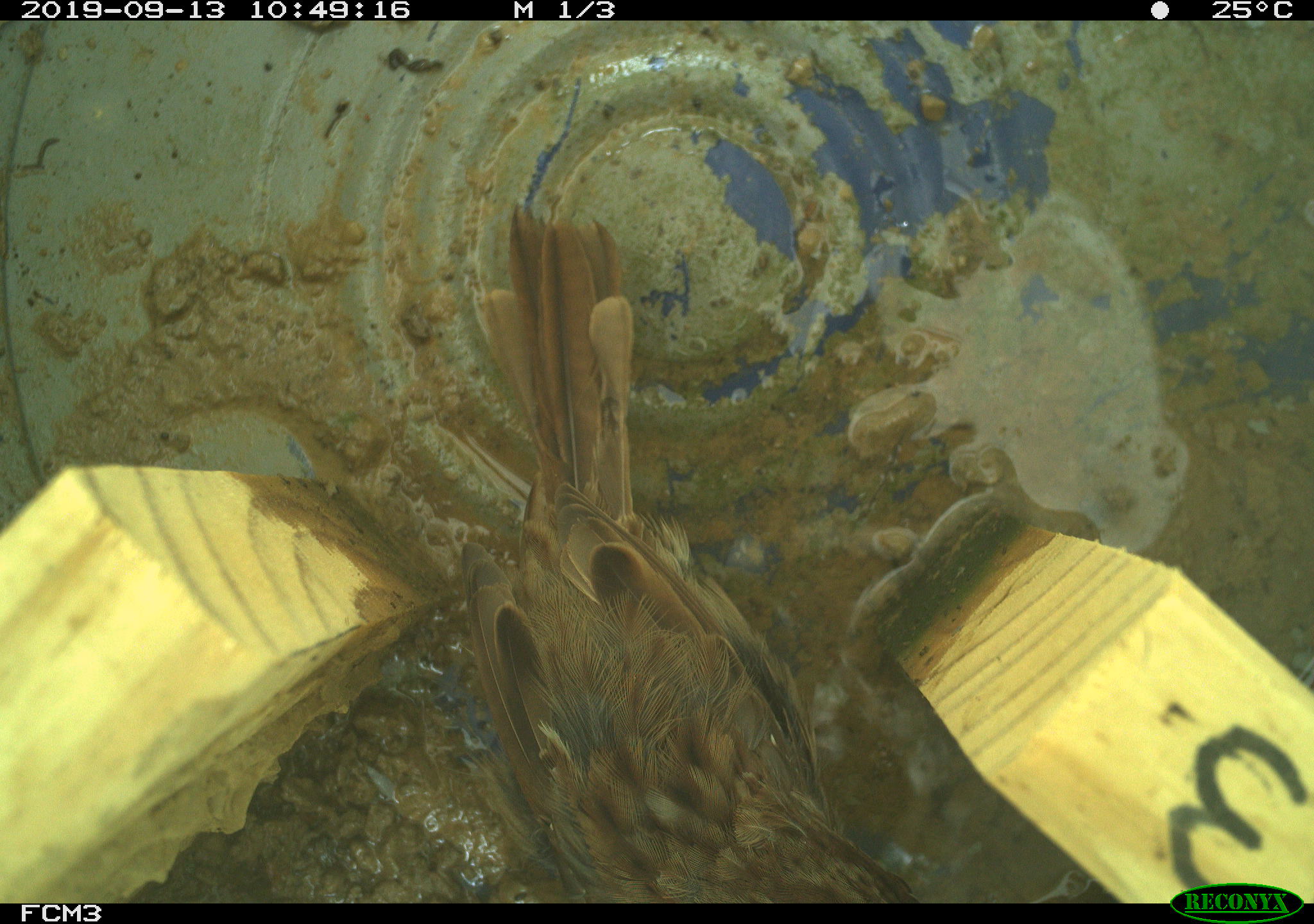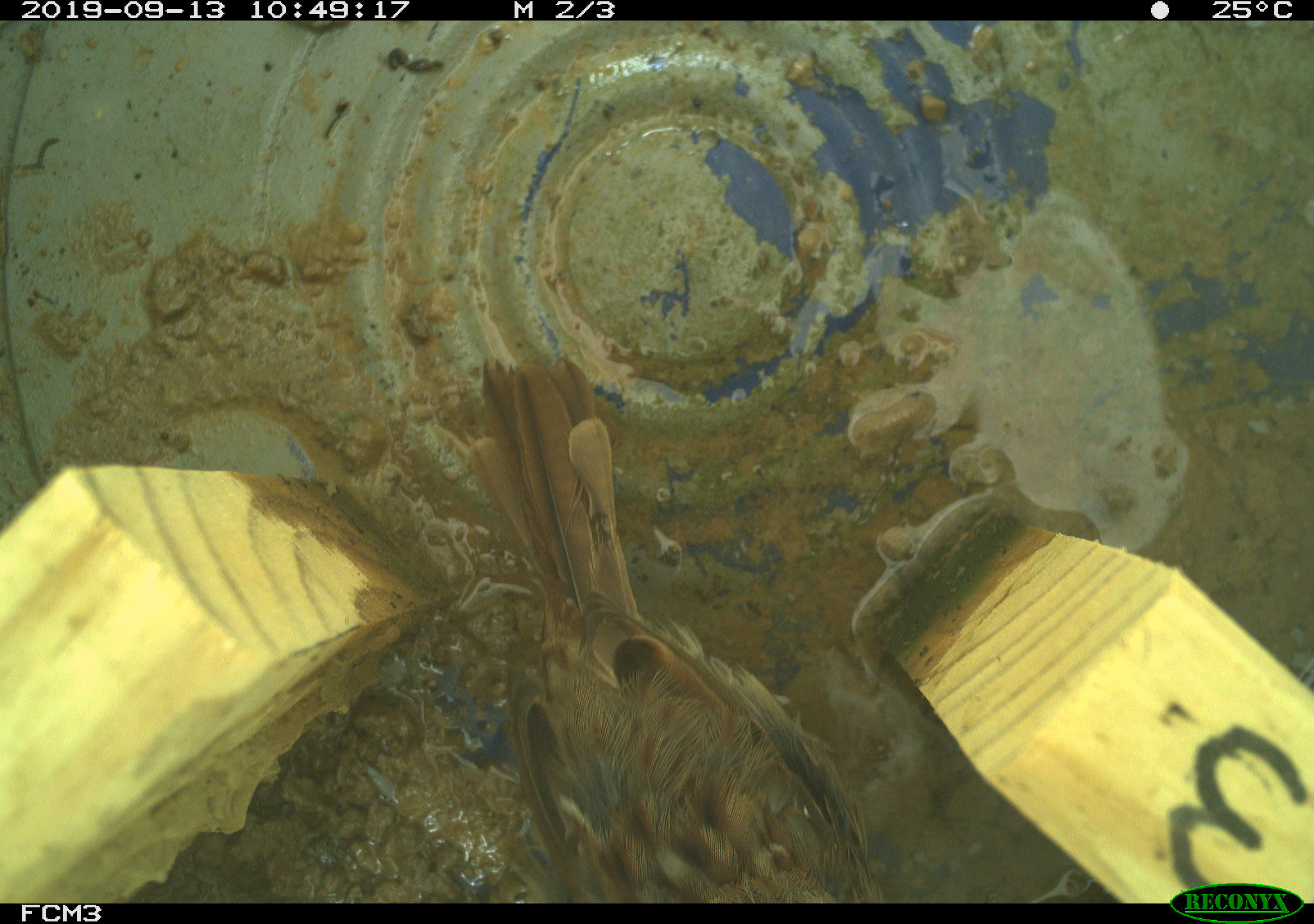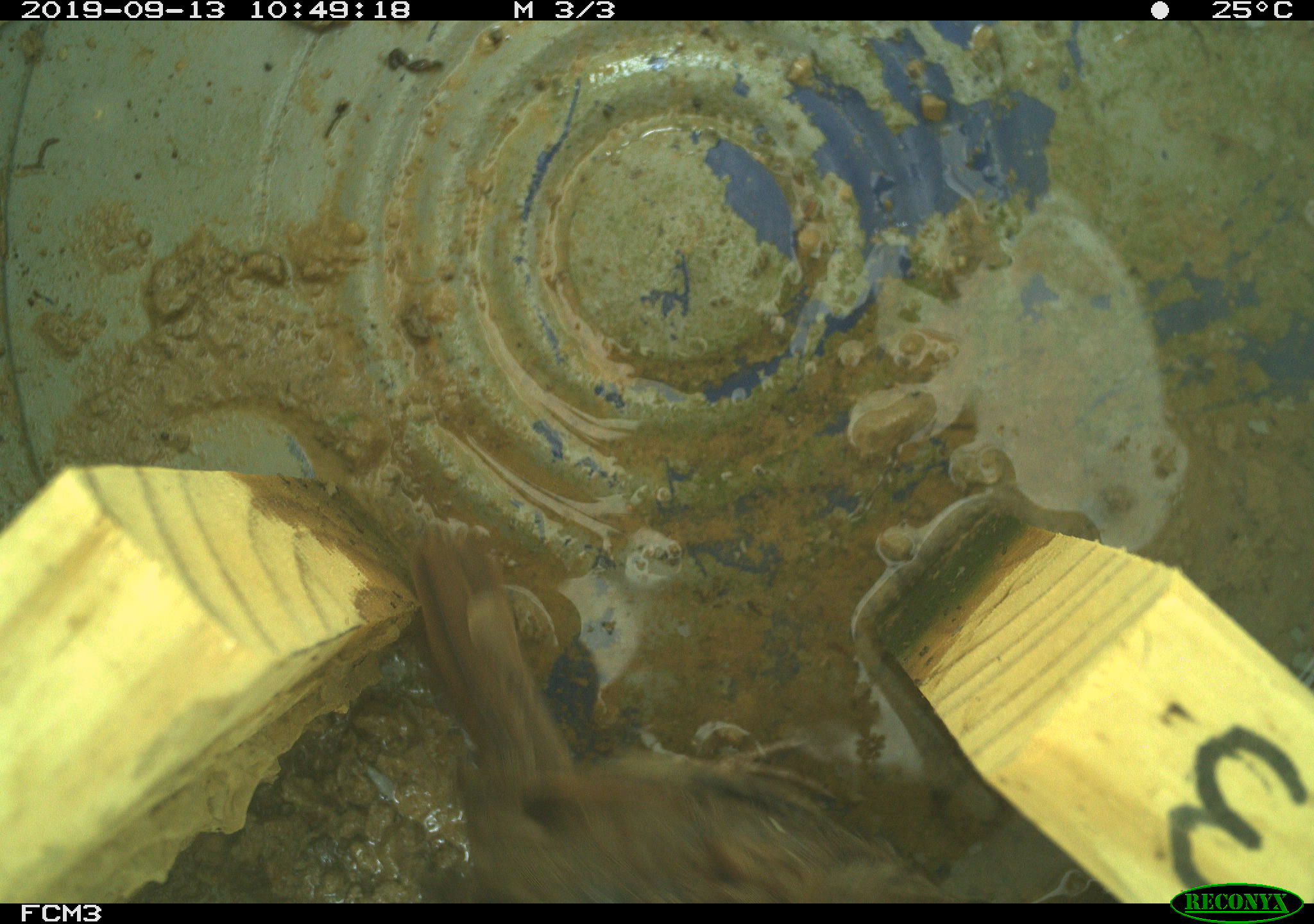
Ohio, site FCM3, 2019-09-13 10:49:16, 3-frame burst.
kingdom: Animalia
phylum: Chordata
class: Aves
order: Passeriformes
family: Passerellidae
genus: Melospiza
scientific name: Melospiza melodia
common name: song sparrow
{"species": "song sparrow (Melospiza melodia)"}